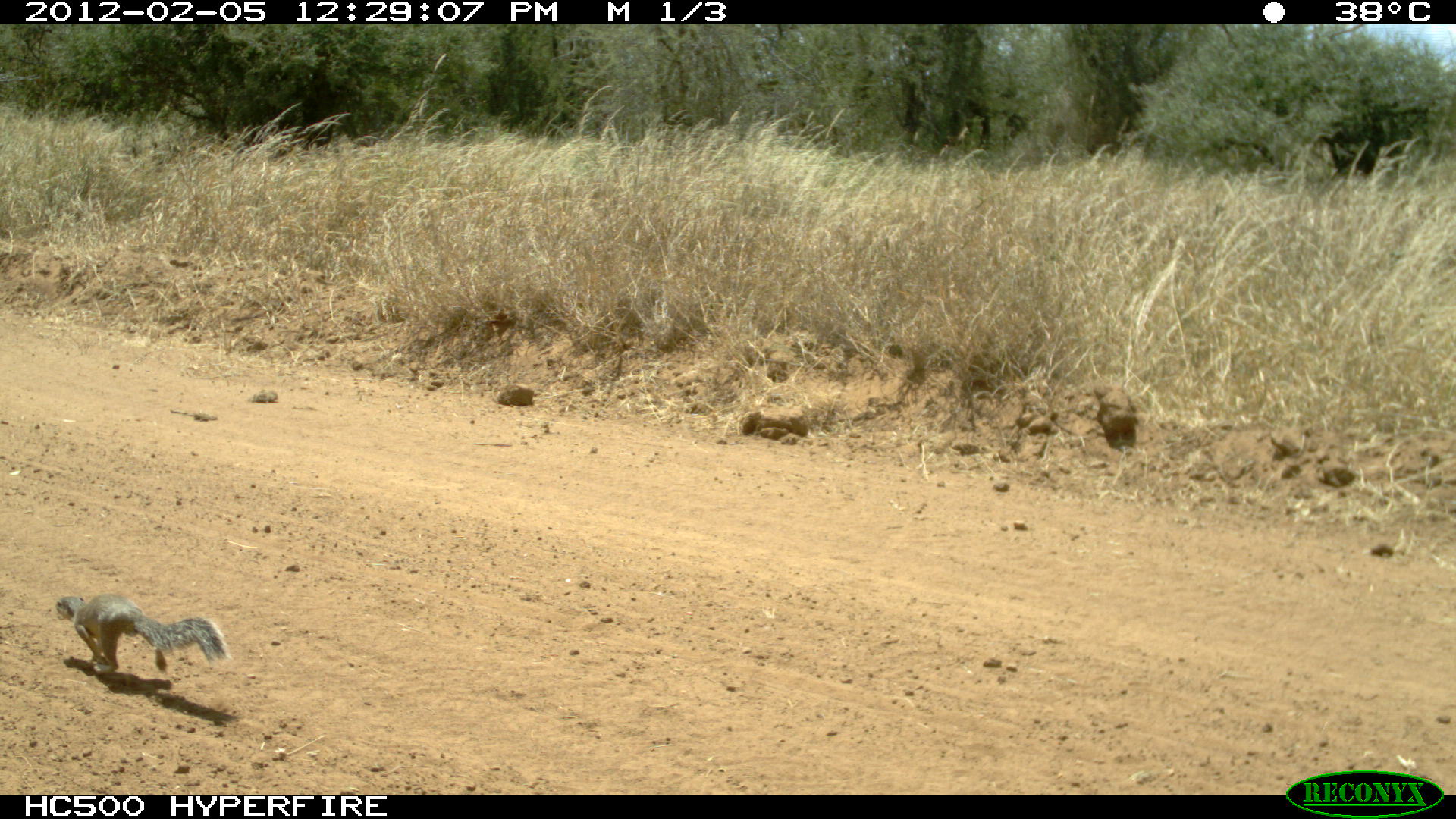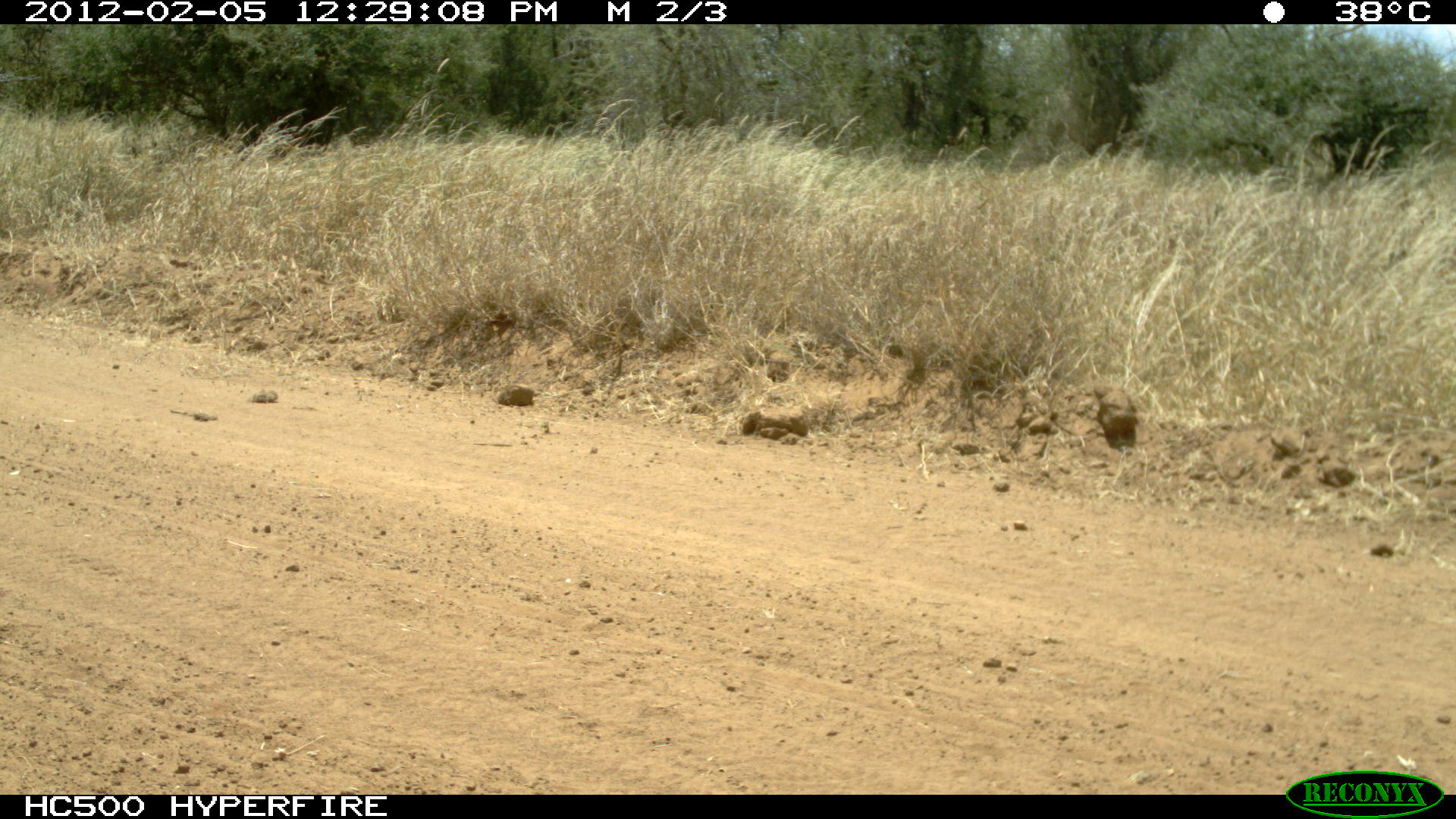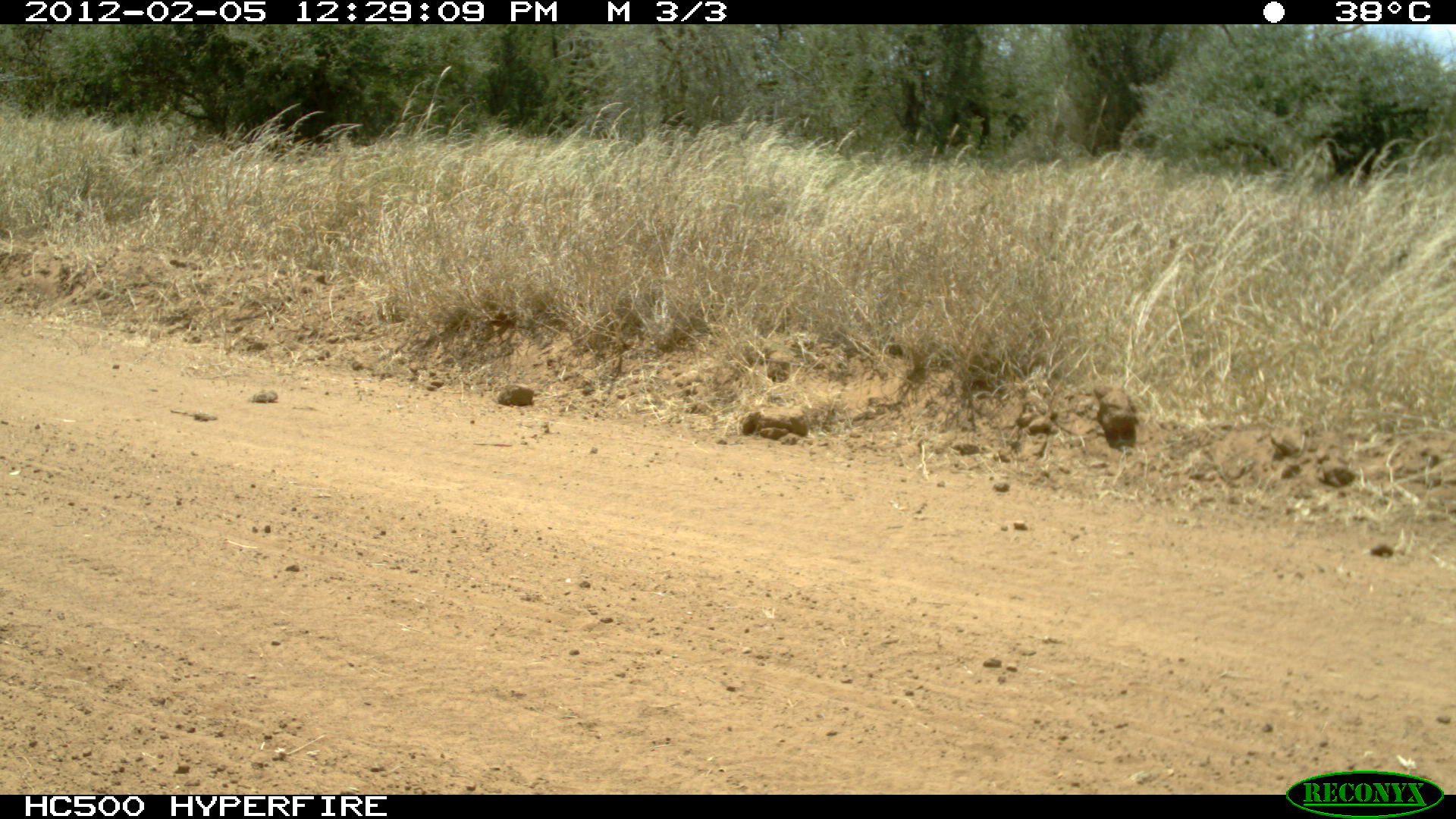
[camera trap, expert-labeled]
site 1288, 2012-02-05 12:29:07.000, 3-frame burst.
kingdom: Animalia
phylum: Chordata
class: Mammalia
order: Rodentia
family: Sciuridae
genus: Euxerus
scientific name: Euxerus erythropus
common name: striped ground squirrel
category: xerus erythropus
Xerus erythropus (striped ground squirrel) (Euxerus erythropus), count 1.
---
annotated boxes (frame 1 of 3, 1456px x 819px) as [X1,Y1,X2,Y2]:
xerus erythropus: [55,593,228,674]